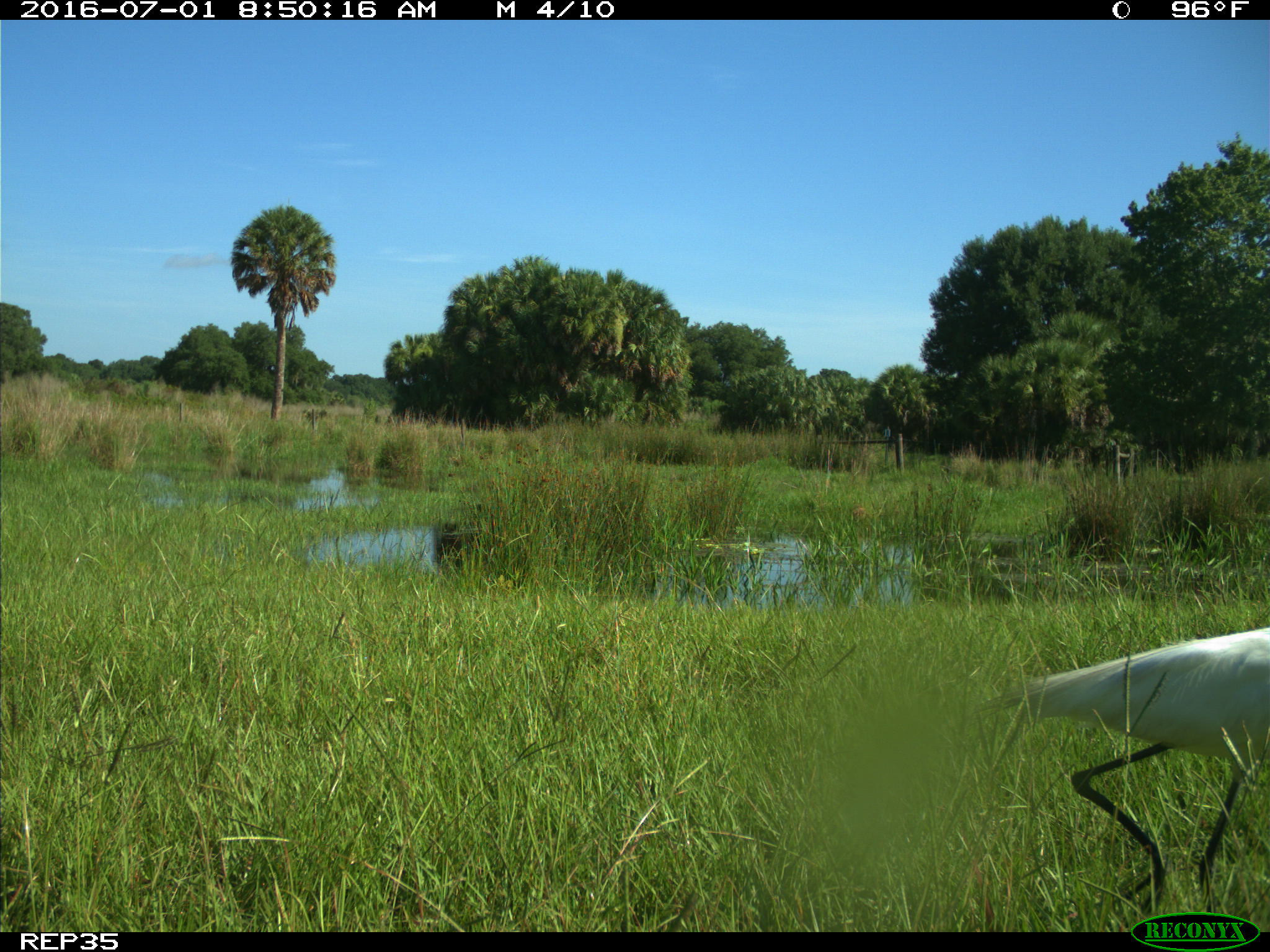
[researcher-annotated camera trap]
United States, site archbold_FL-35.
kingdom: Animalia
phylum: Chordata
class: Aves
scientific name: Aves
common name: birds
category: unidentified bird